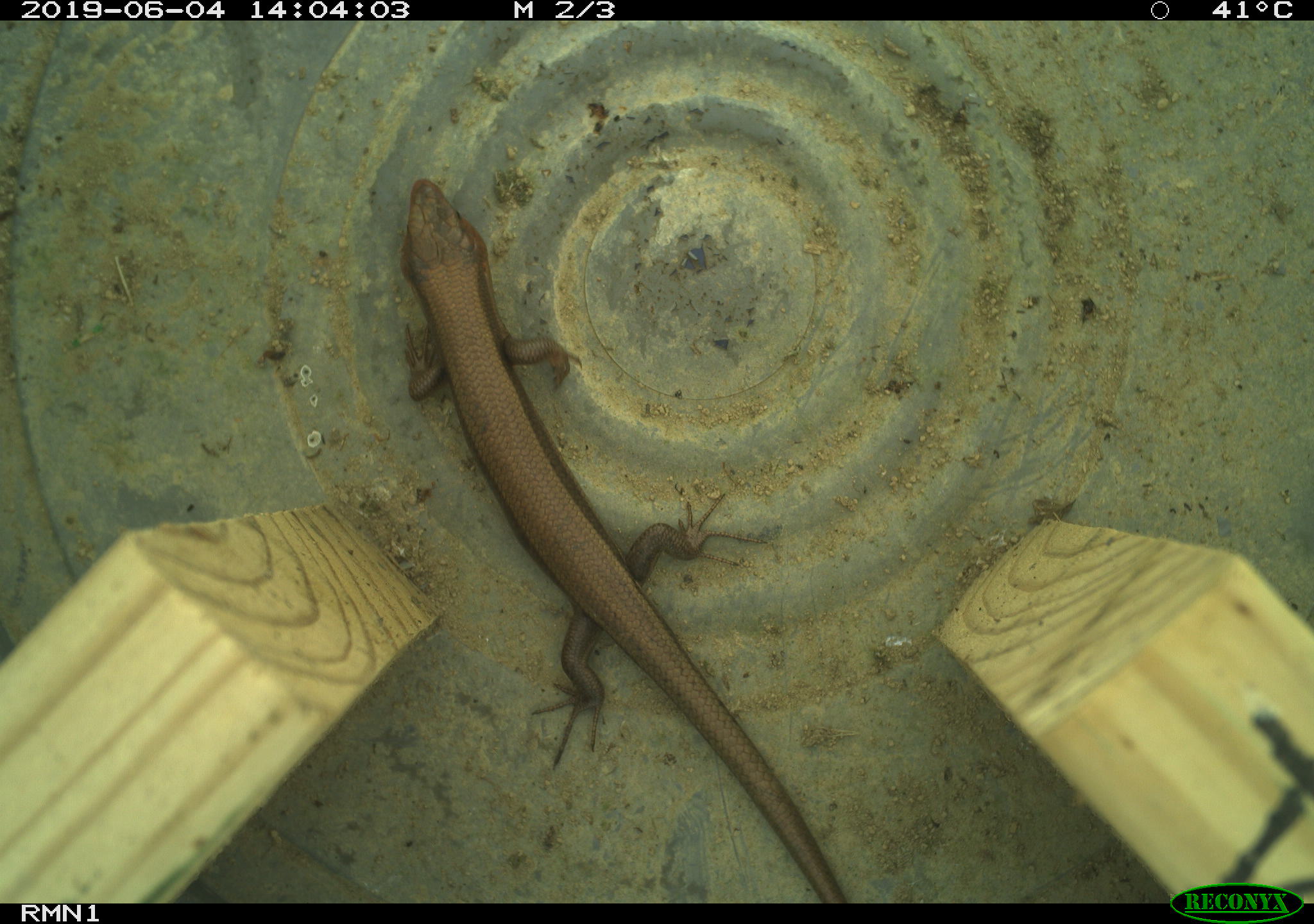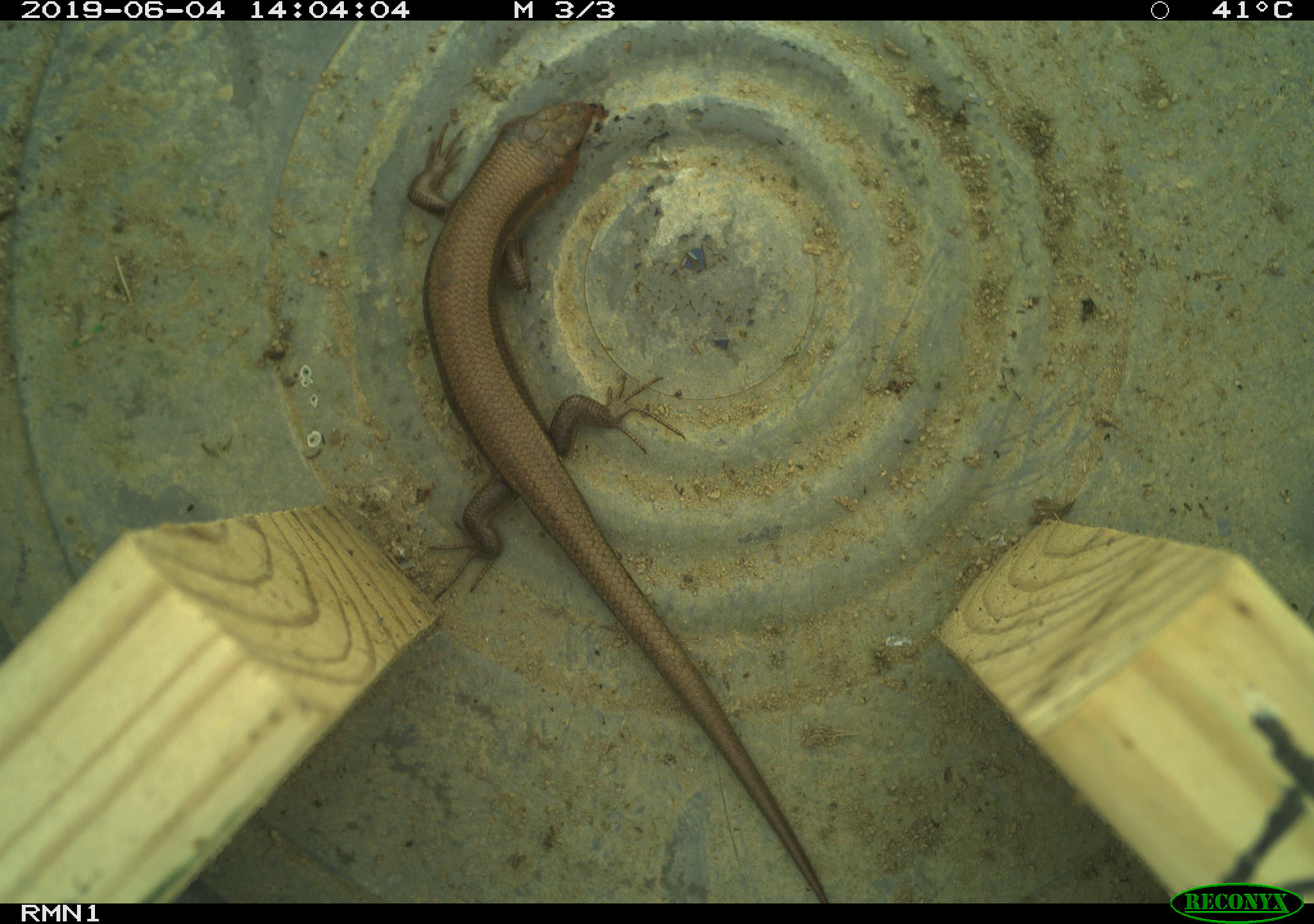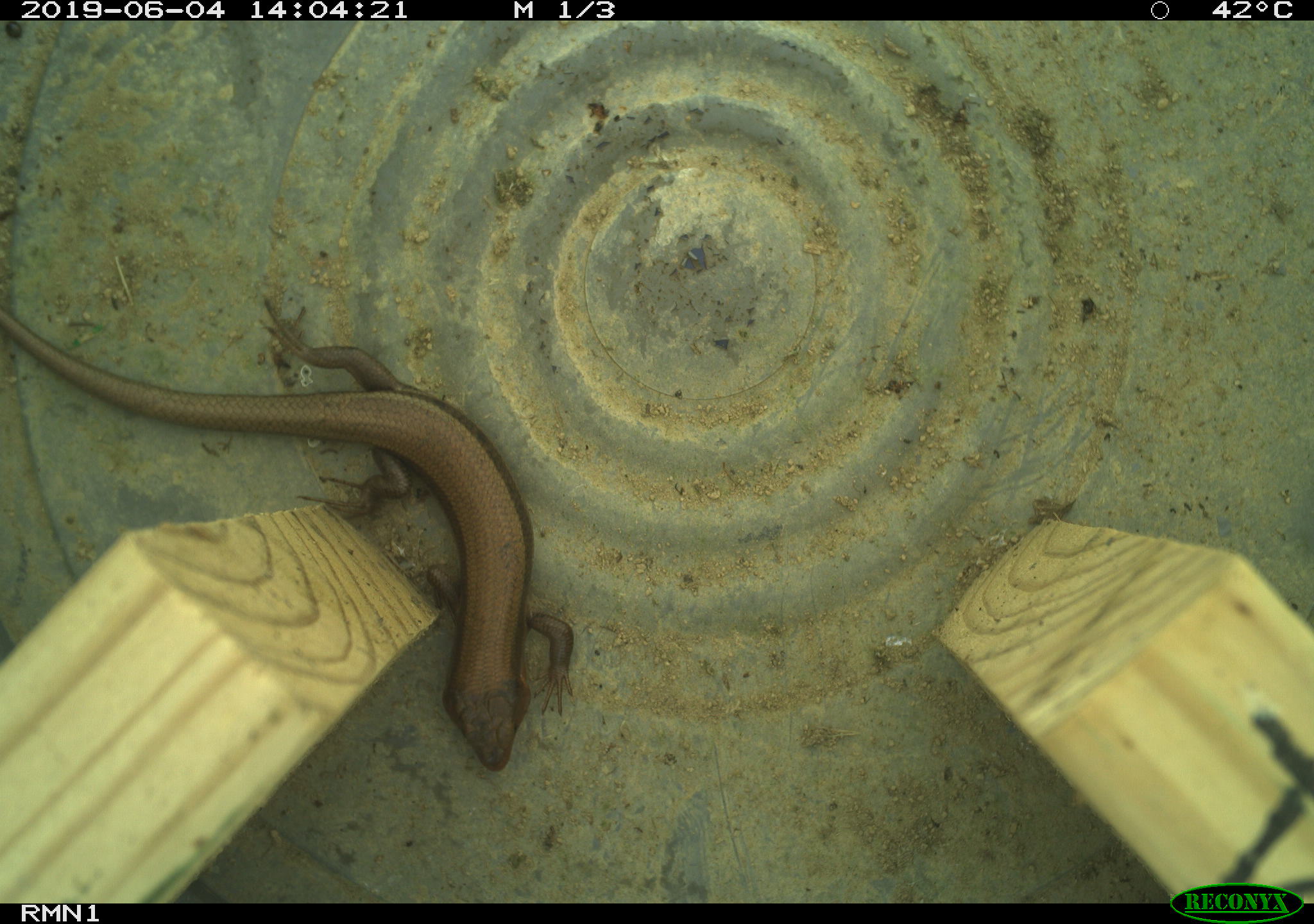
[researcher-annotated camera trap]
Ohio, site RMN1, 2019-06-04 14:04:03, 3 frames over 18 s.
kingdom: Animalia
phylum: Chordata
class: Reptilia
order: Squamata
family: Scincidae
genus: Plestiodon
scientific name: Plestiodon fasciatus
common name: common five-lined skink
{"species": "common five-lined skink (Plestiodon fasciatus)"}